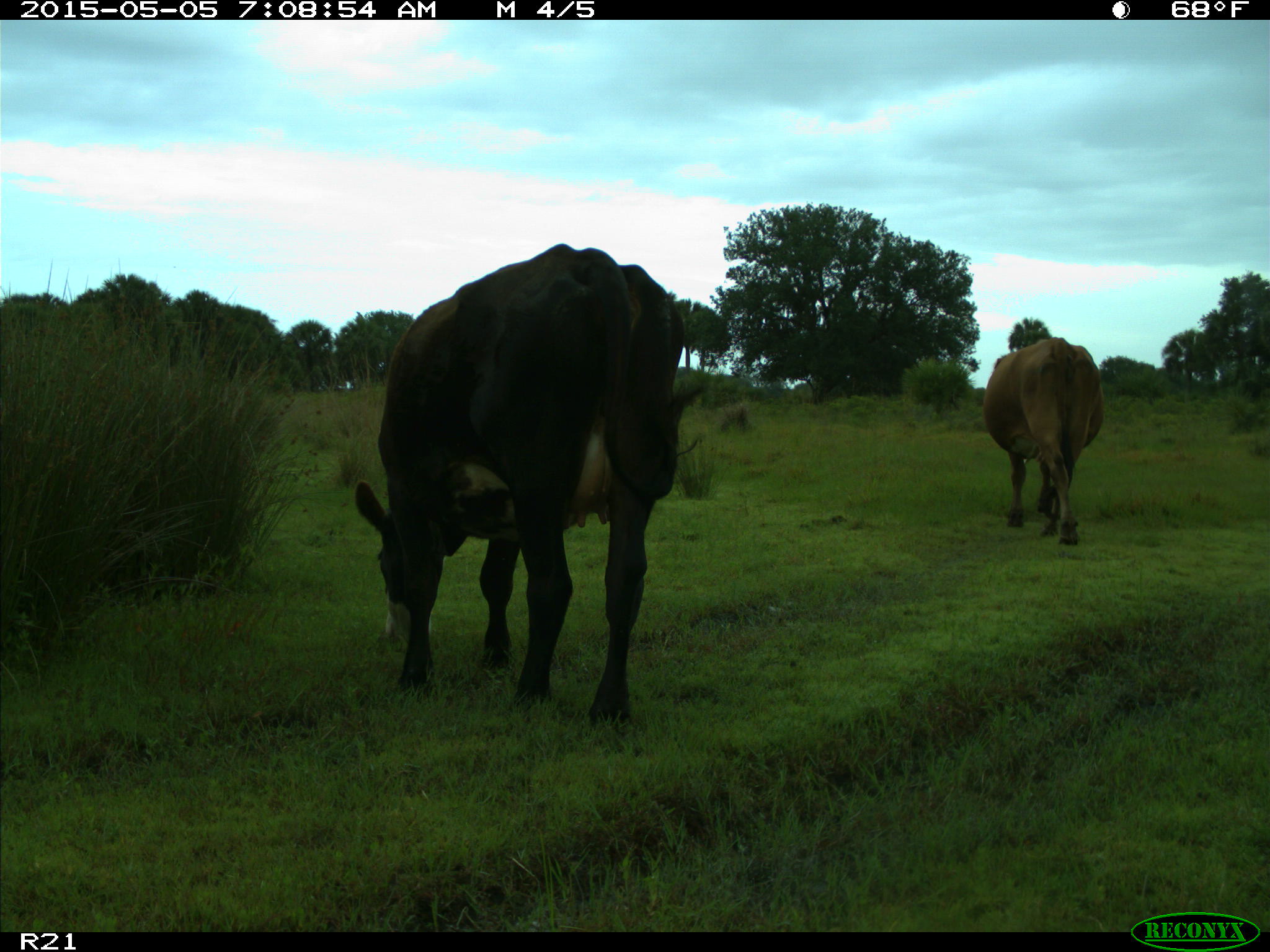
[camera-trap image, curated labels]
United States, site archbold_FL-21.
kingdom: Animalia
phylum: Chordata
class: Mammalia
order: Artiodactyla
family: Bovidae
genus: Bos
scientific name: Bos taurus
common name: domestic cow